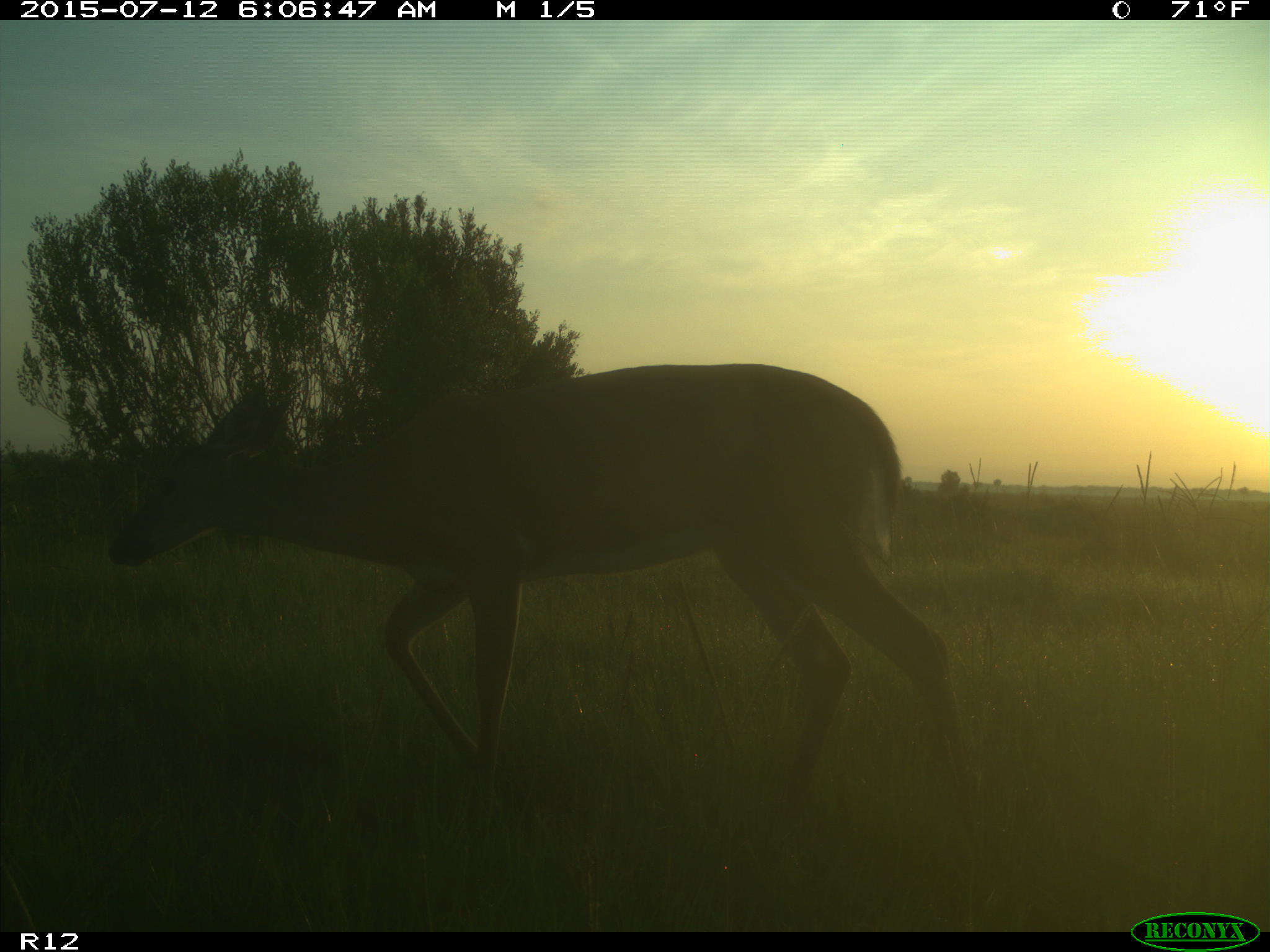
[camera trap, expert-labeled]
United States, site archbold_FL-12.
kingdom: Animalia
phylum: Chordata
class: Mammalia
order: Artiodactyla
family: Cervidae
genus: Odocoileus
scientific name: Odocoileus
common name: deer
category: unidentified deer